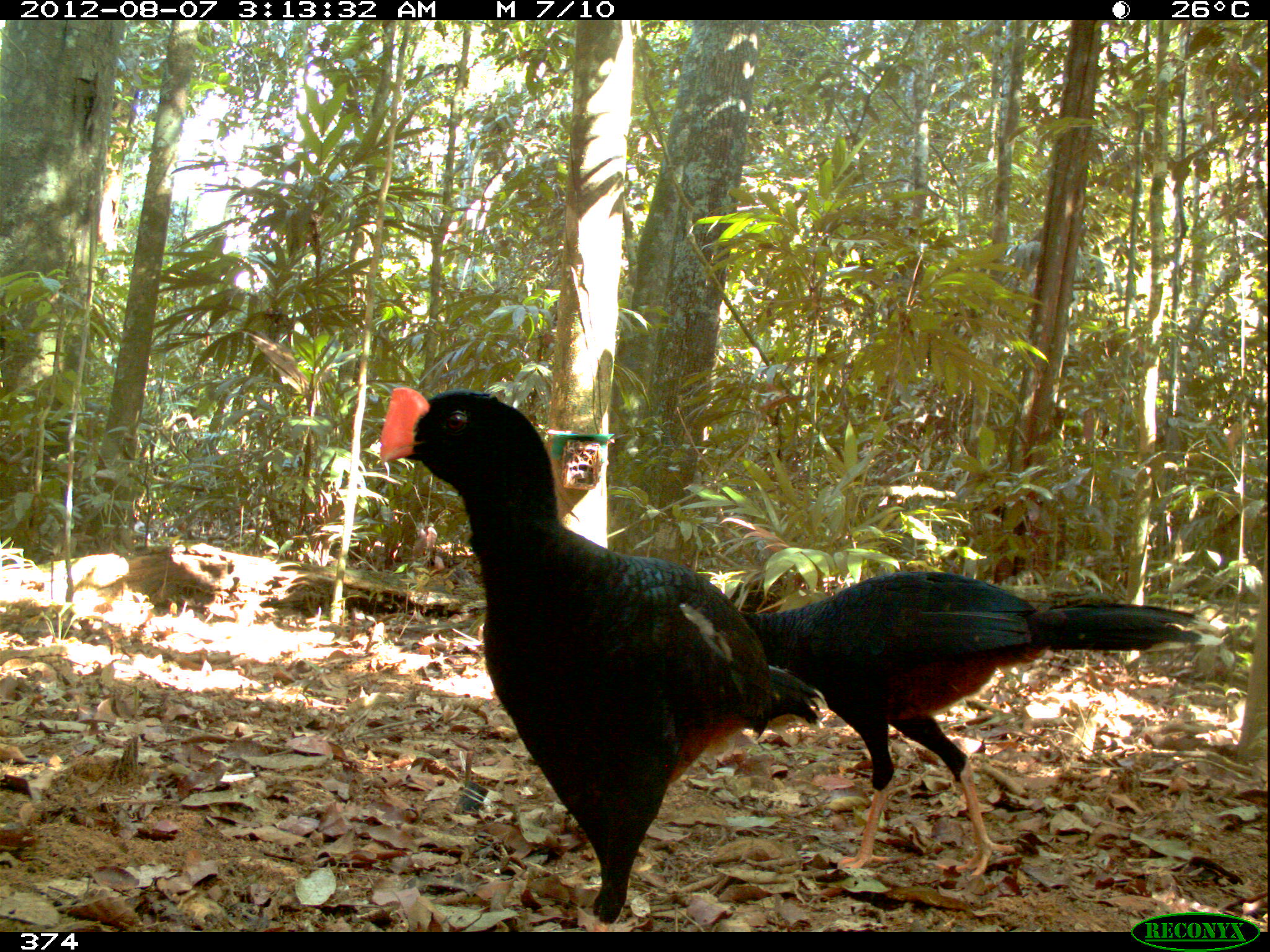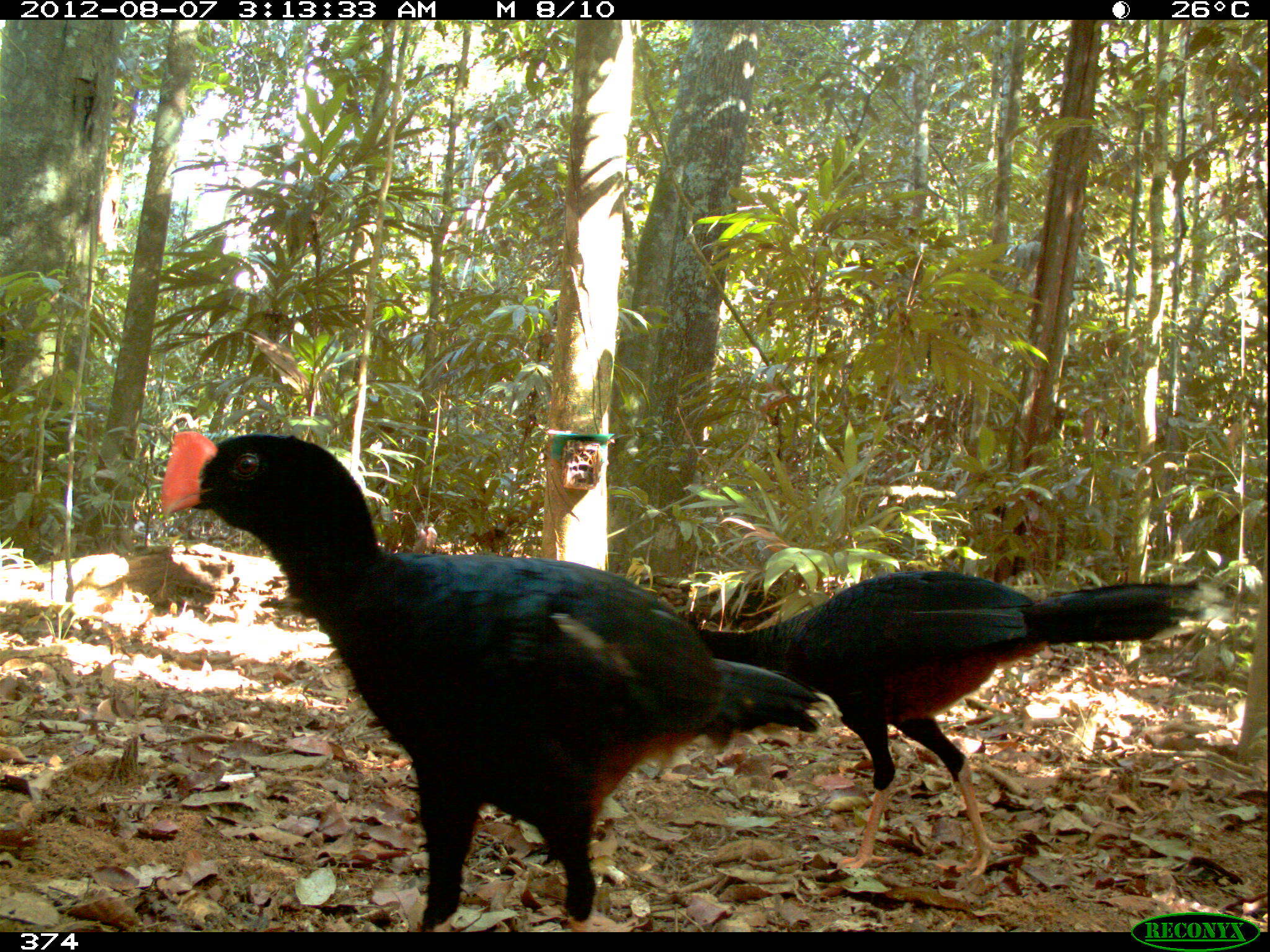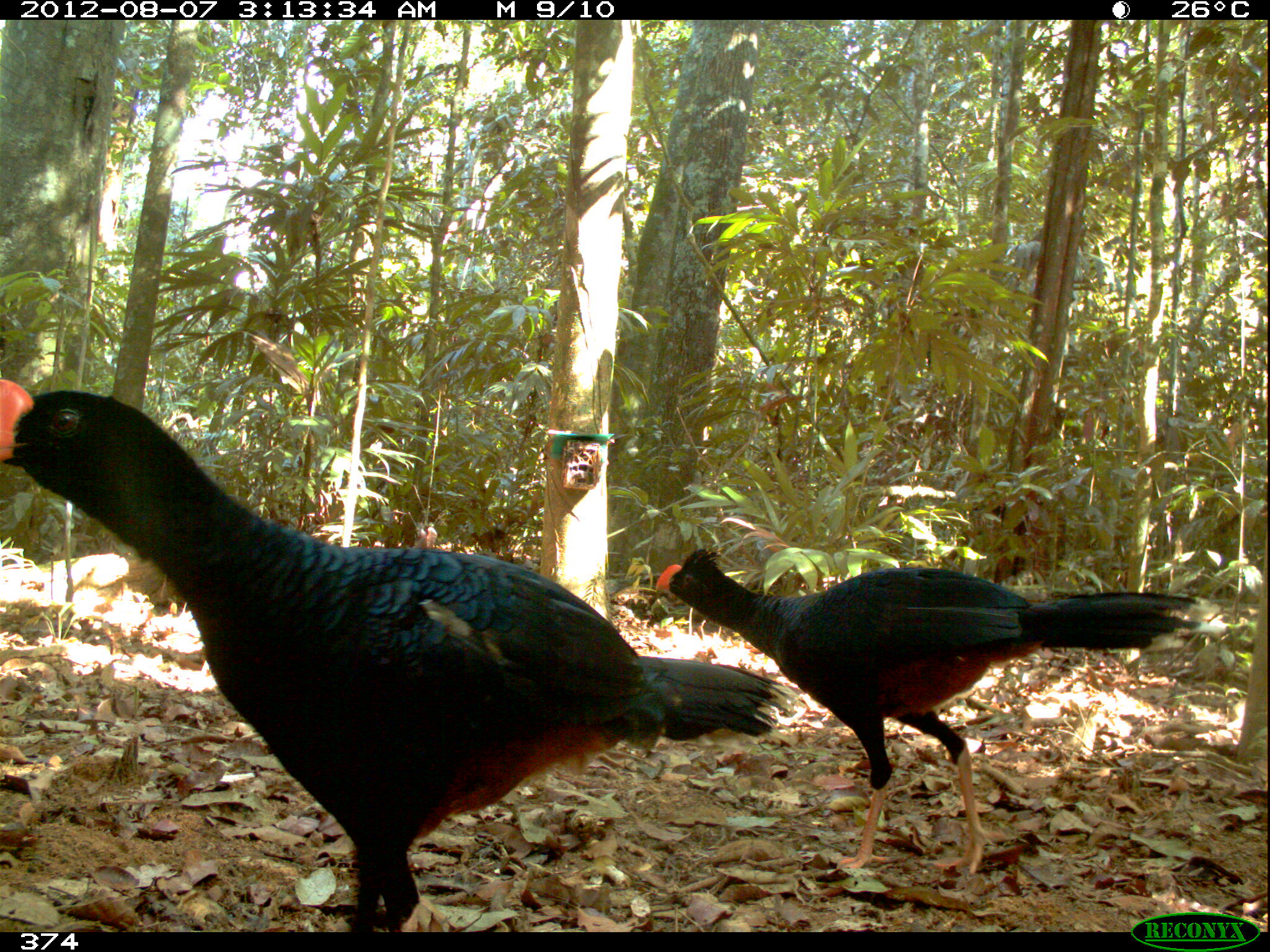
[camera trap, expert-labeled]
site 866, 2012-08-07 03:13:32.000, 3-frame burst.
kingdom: Animalia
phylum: Chordata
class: Aves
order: Galliformes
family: Cracidae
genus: Mitu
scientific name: Mitu tuberosum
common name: razor-billed curassow